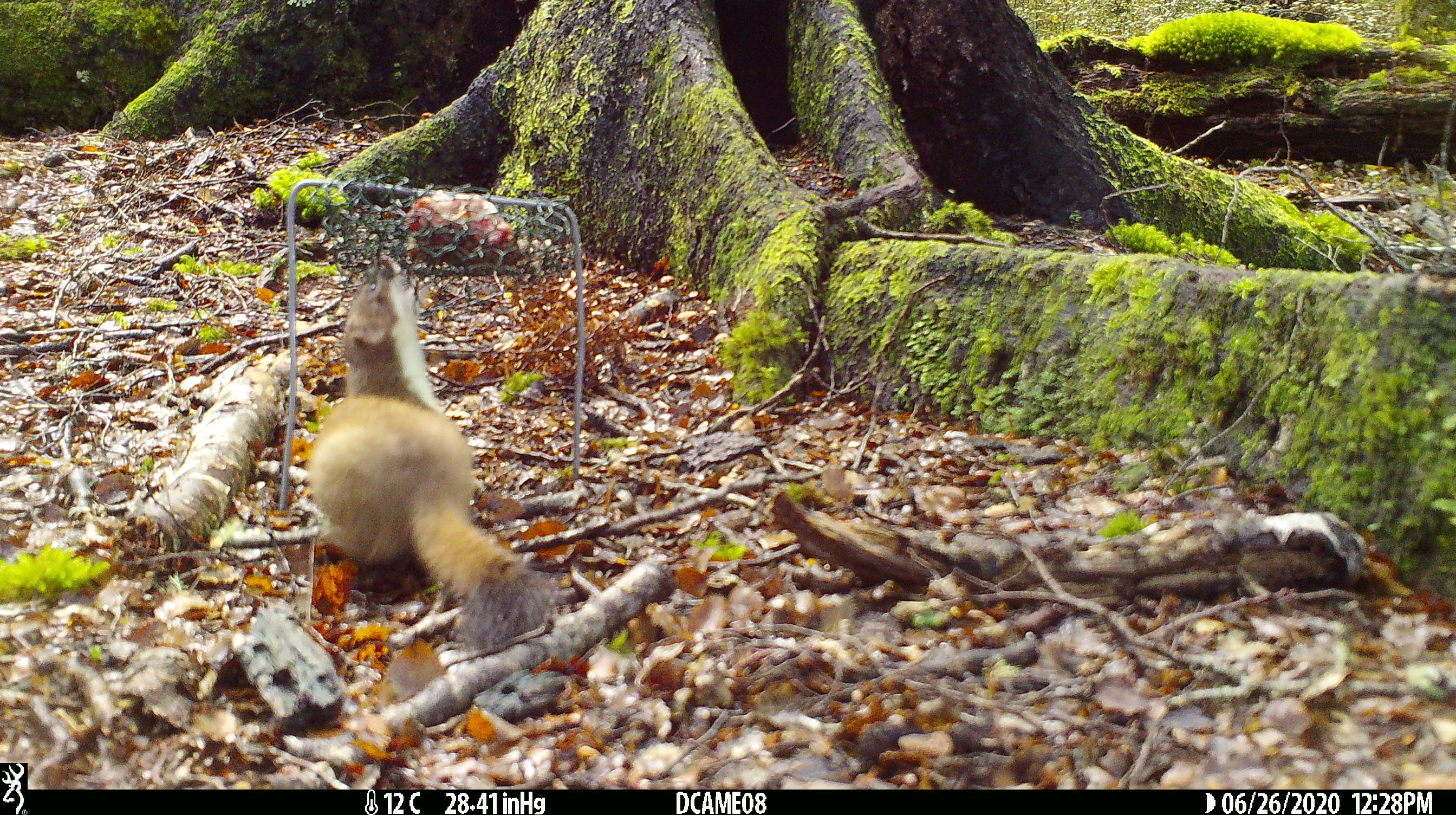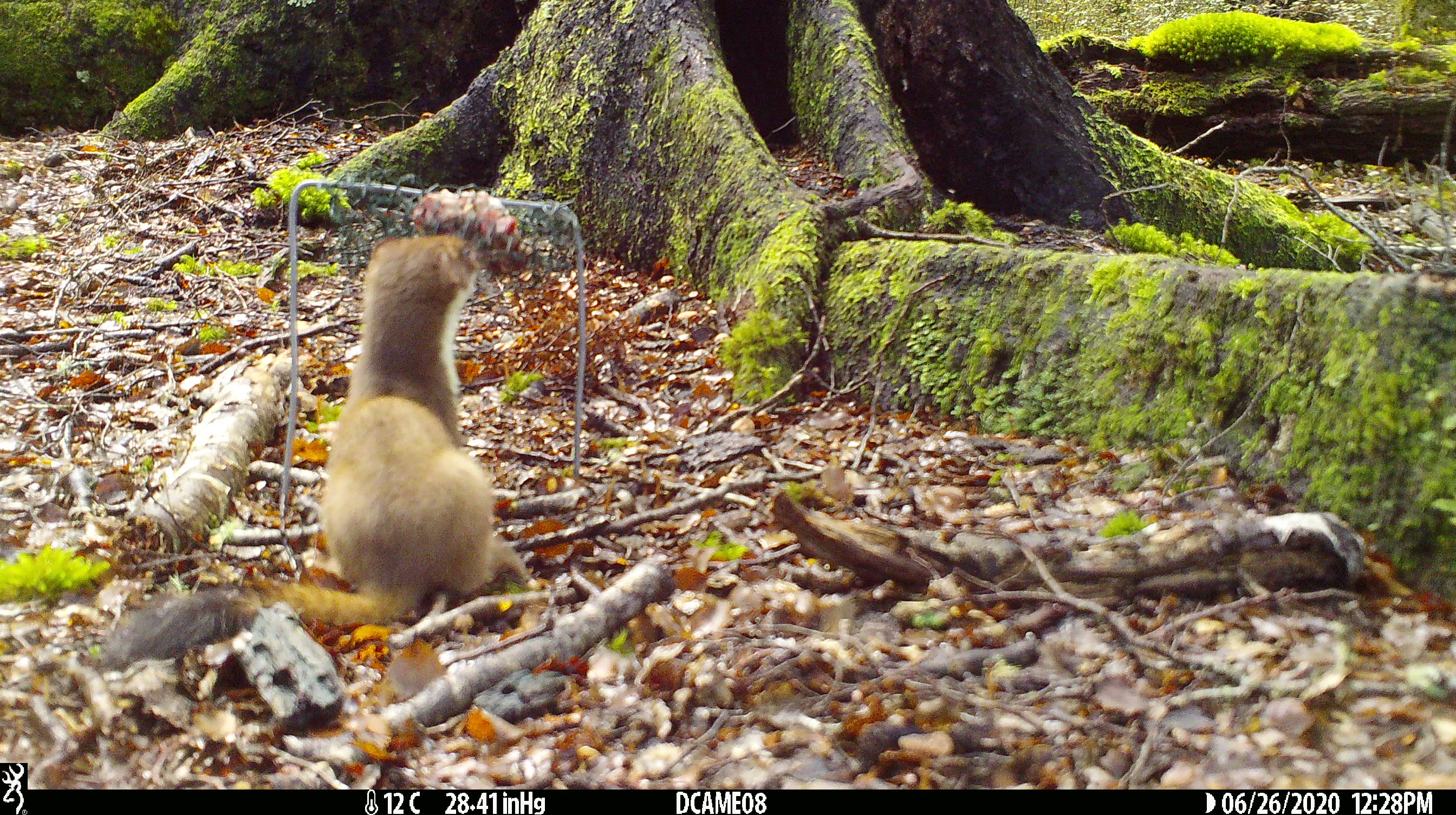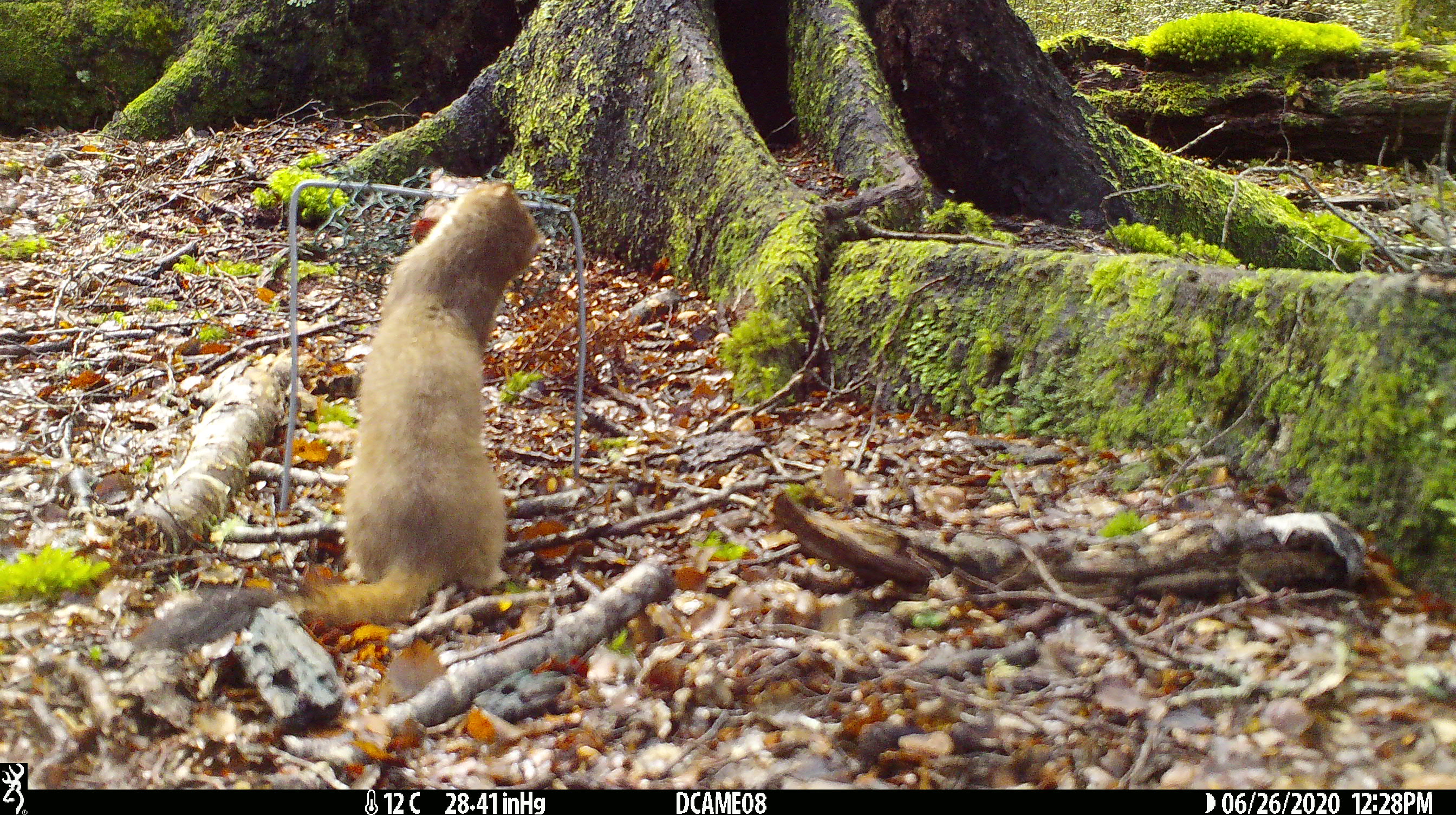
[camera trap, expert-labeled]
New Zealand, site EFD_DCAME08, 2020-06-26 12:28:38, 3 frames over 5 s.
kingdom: Animalia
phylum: Chordata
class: Mammalia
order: Carnivora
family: Mustelidae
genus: Mustela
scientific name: Mustela erminea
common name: stoat